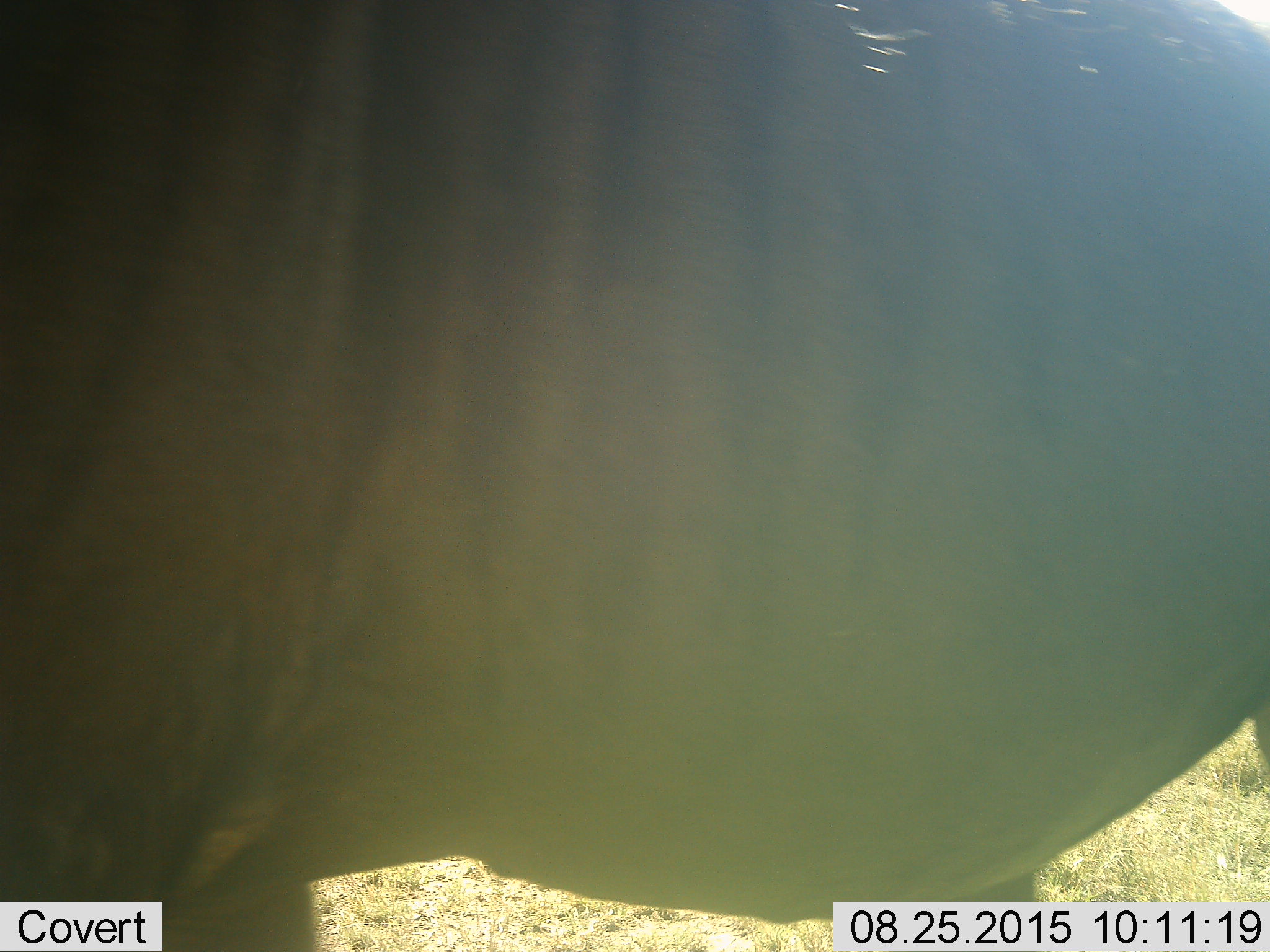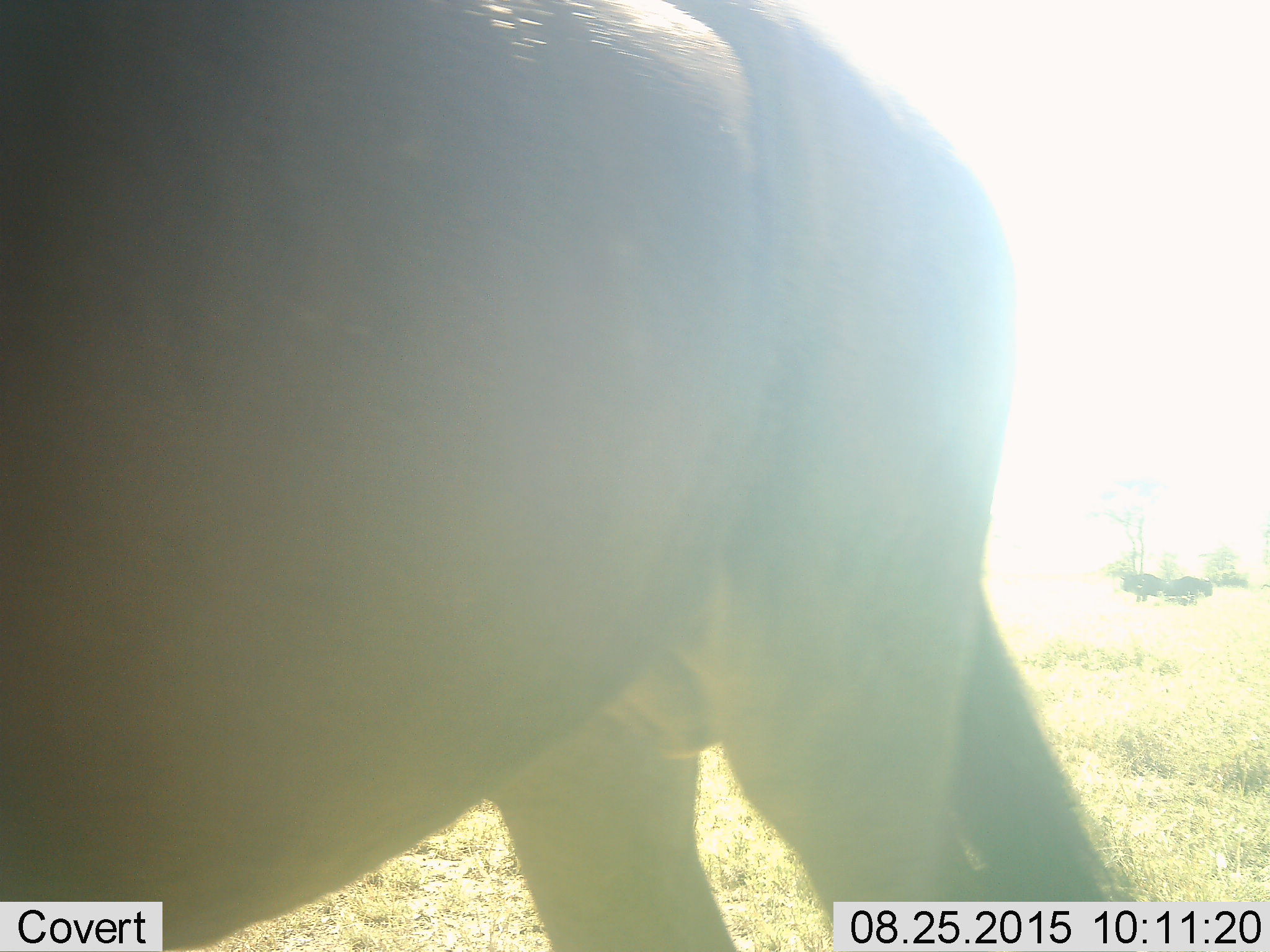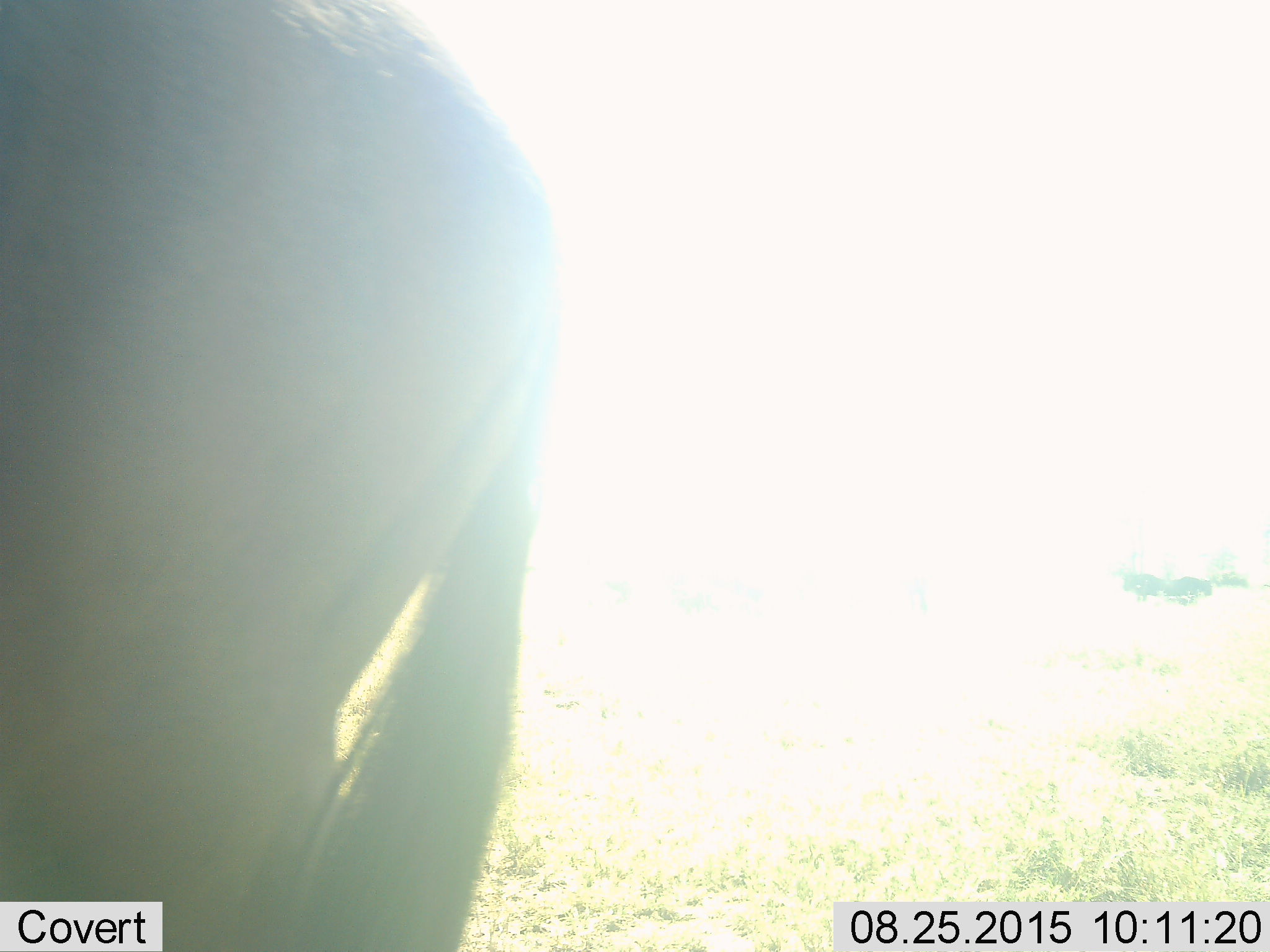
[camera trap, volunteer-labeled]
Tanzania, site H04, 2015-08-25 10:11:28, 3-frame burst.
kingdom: Animalia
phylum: Chordata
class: Mammalia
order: Artiodactyla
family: Bovidae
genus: Connochaetes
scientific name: Connochaetes taurinus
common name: blue wildebeest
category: wildebeest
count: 1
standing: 50%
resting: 0%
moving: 50%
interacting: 0%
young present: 0%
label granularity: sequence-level